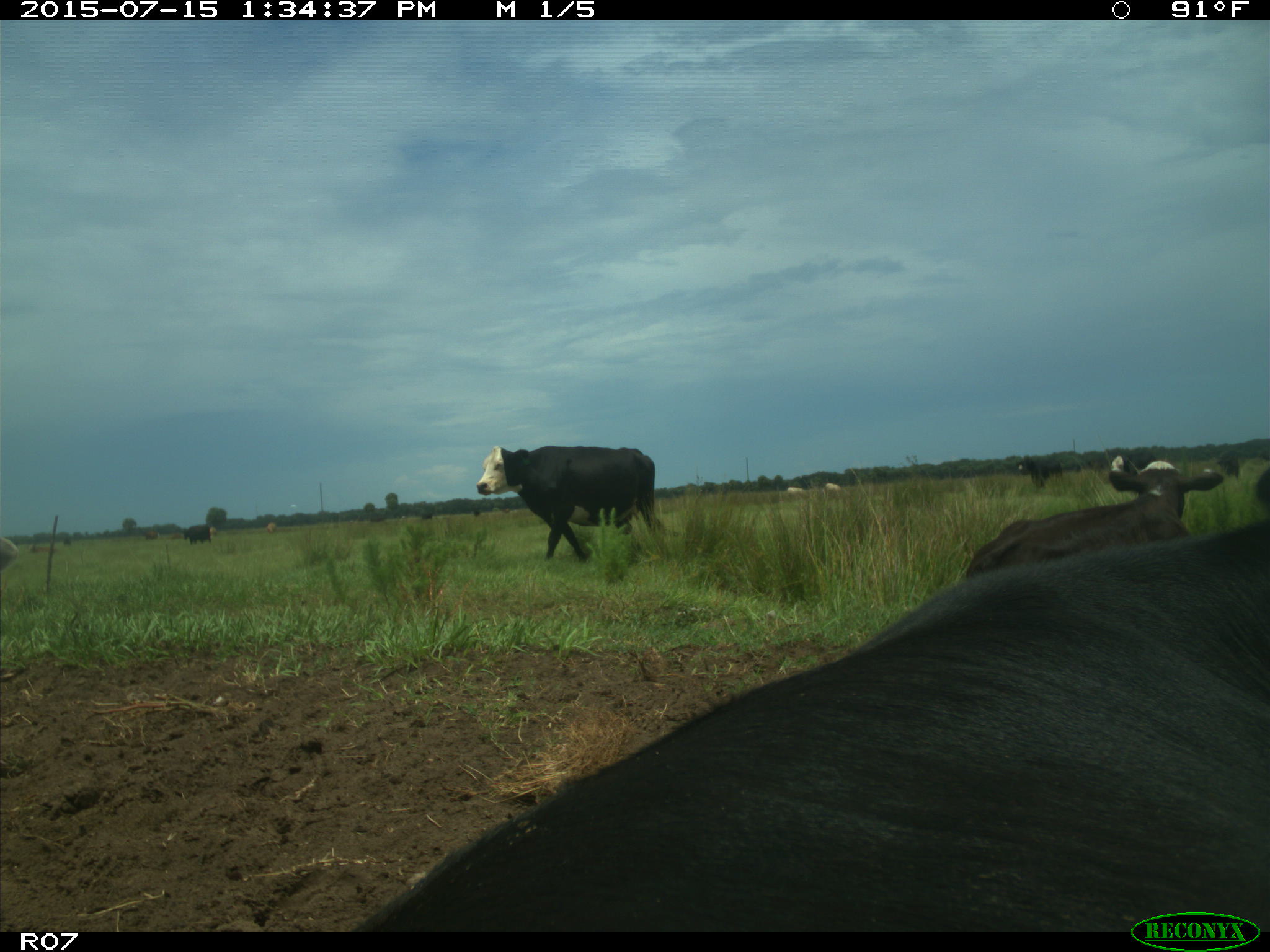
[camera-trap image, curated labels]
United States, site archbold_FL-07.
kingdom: Animalia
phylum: Chordata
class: Mammalia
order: Artiodactyla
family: Bovidae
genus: Bos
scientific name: Bos taurus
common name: domestic cow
Bos taurus (domestic cow).